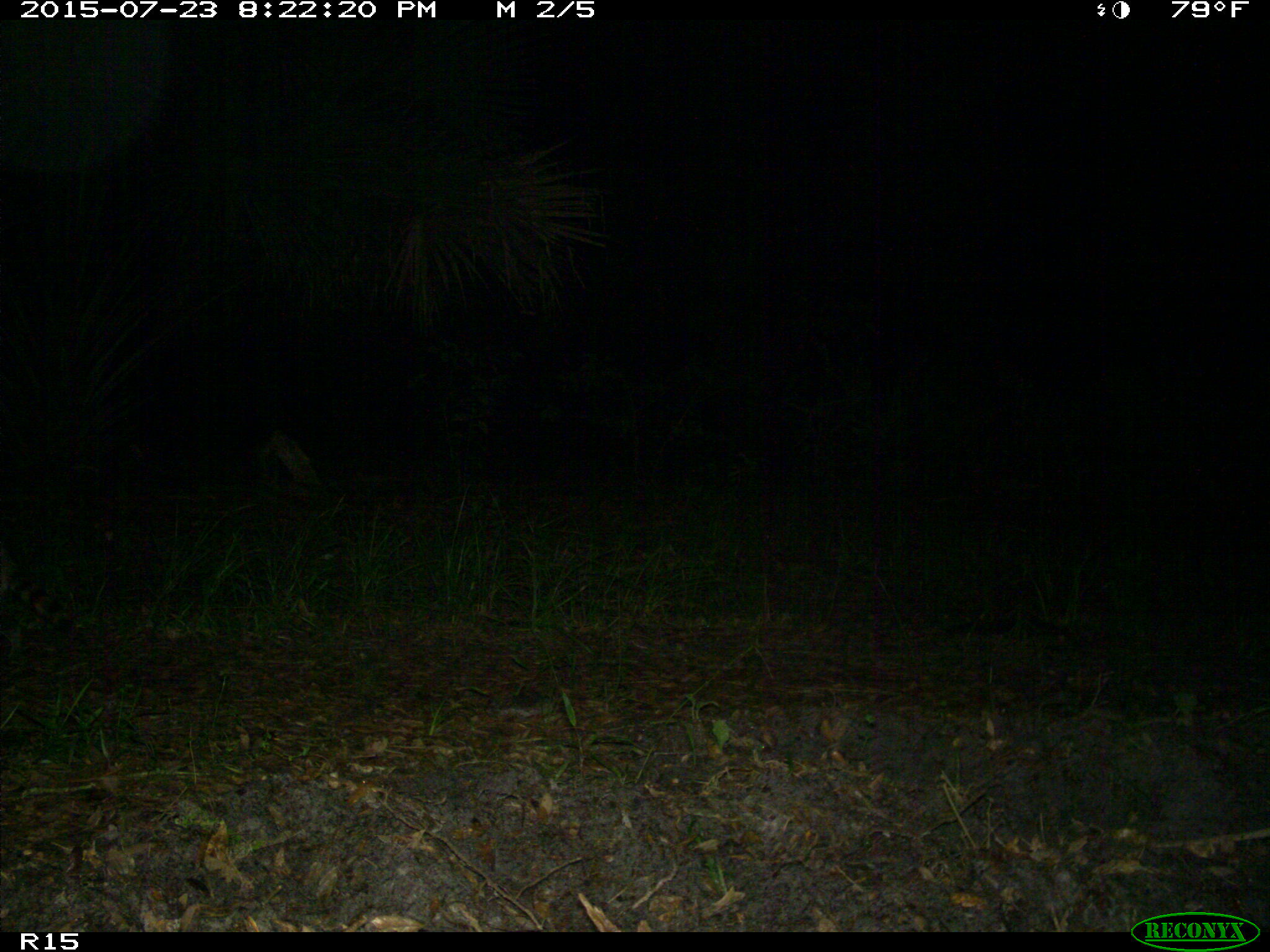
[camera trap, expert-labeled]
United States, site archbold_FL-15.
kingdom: Animalia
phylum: Chordata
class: Mammalia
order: Carnivora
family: Procyonidae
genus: Procyon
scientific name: Procyon lotor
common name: common raccoon